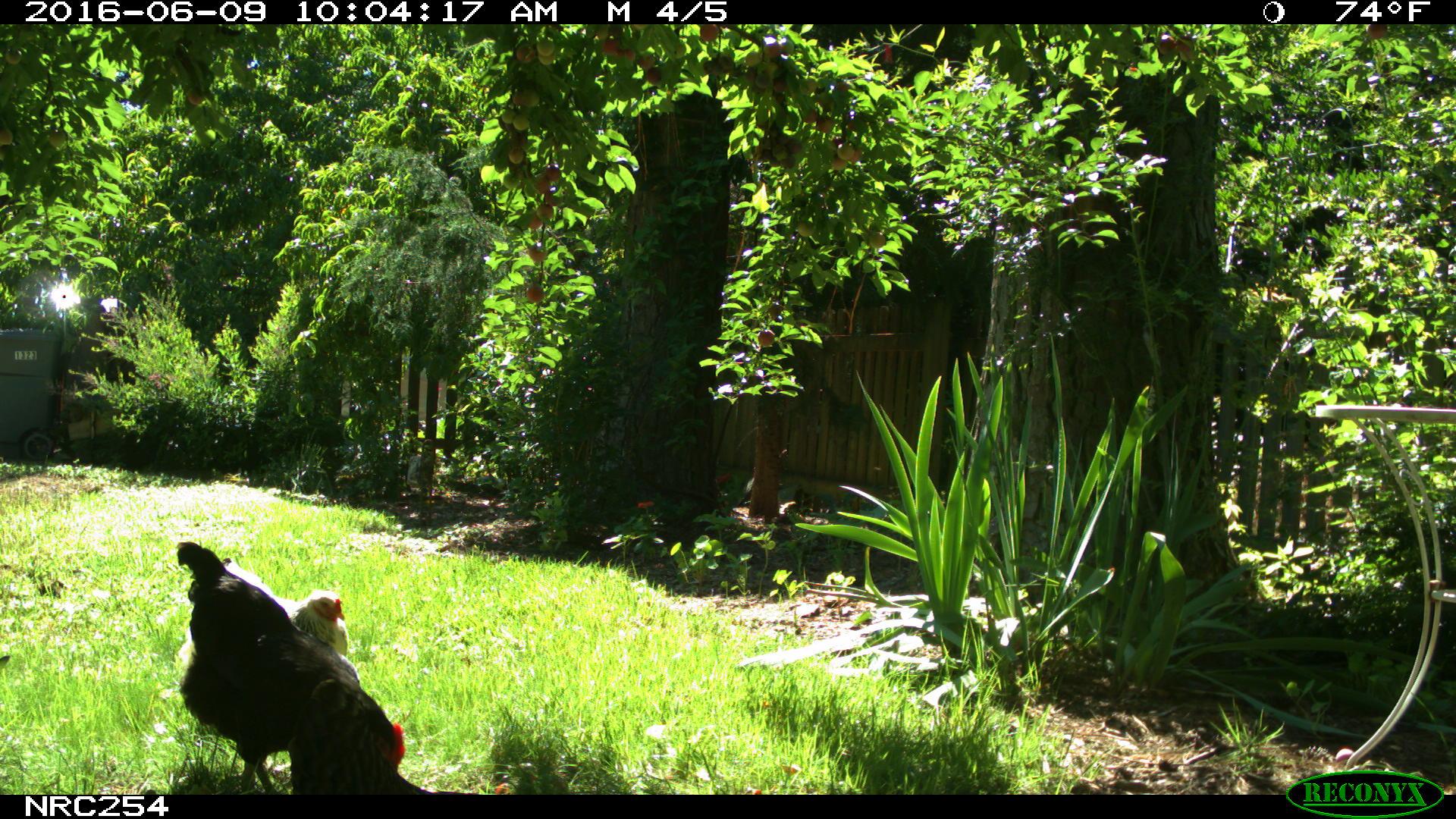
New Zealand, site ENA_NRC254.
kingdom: Animalia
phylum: Chordata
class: Aves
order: Galliformes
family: Phasianidae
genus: Gallus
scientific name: Gallus gallus domesticus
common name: chicken